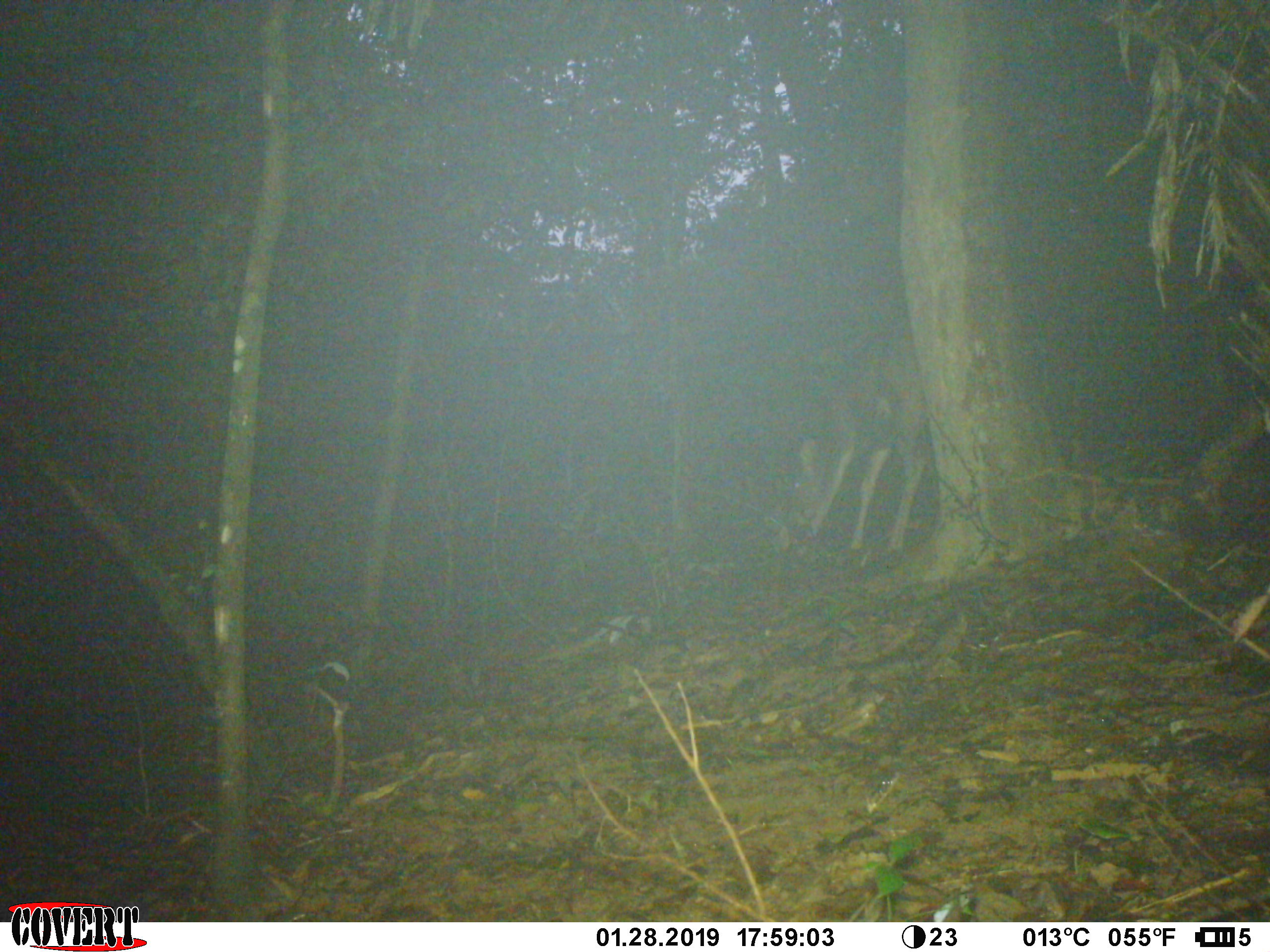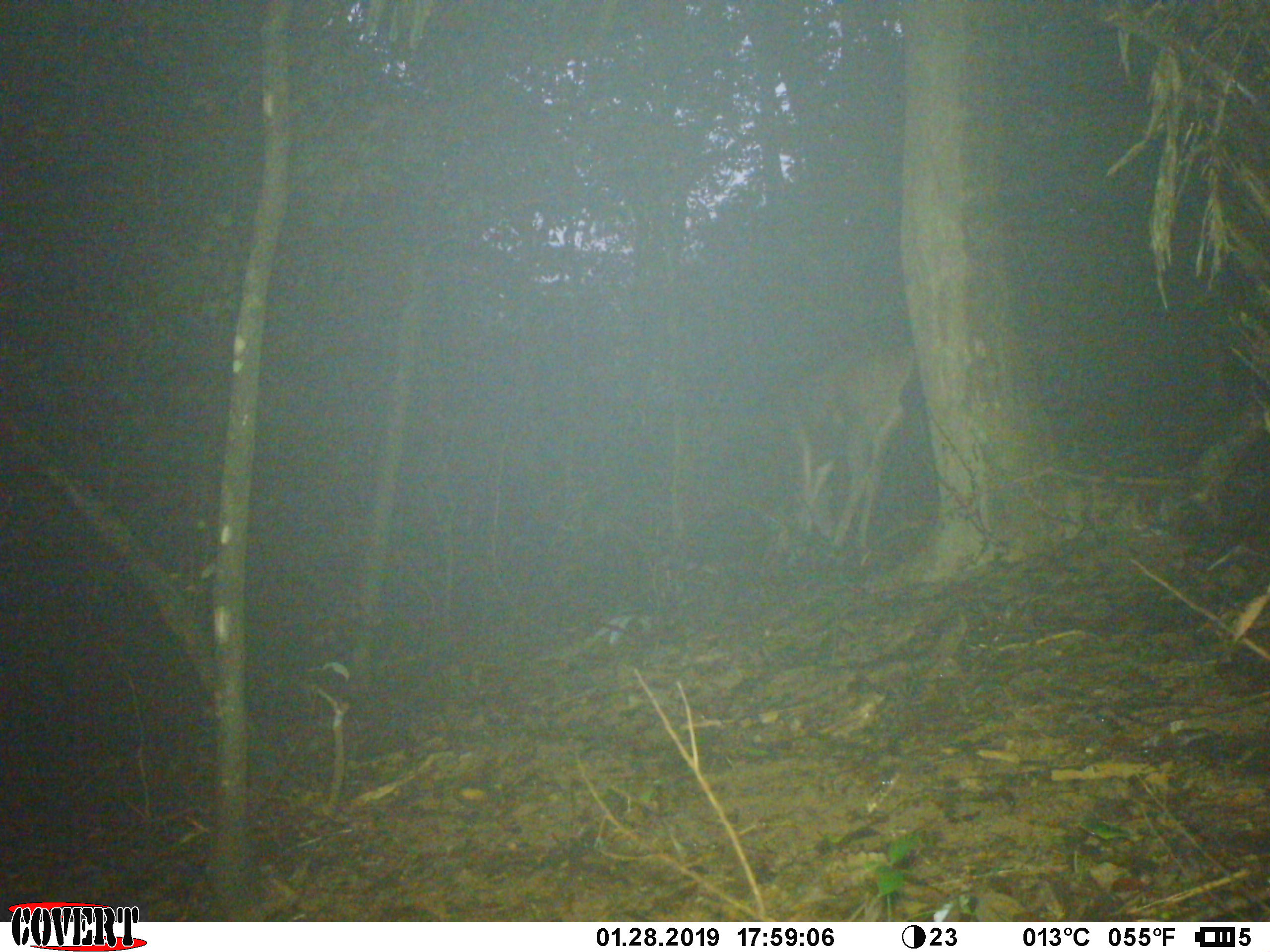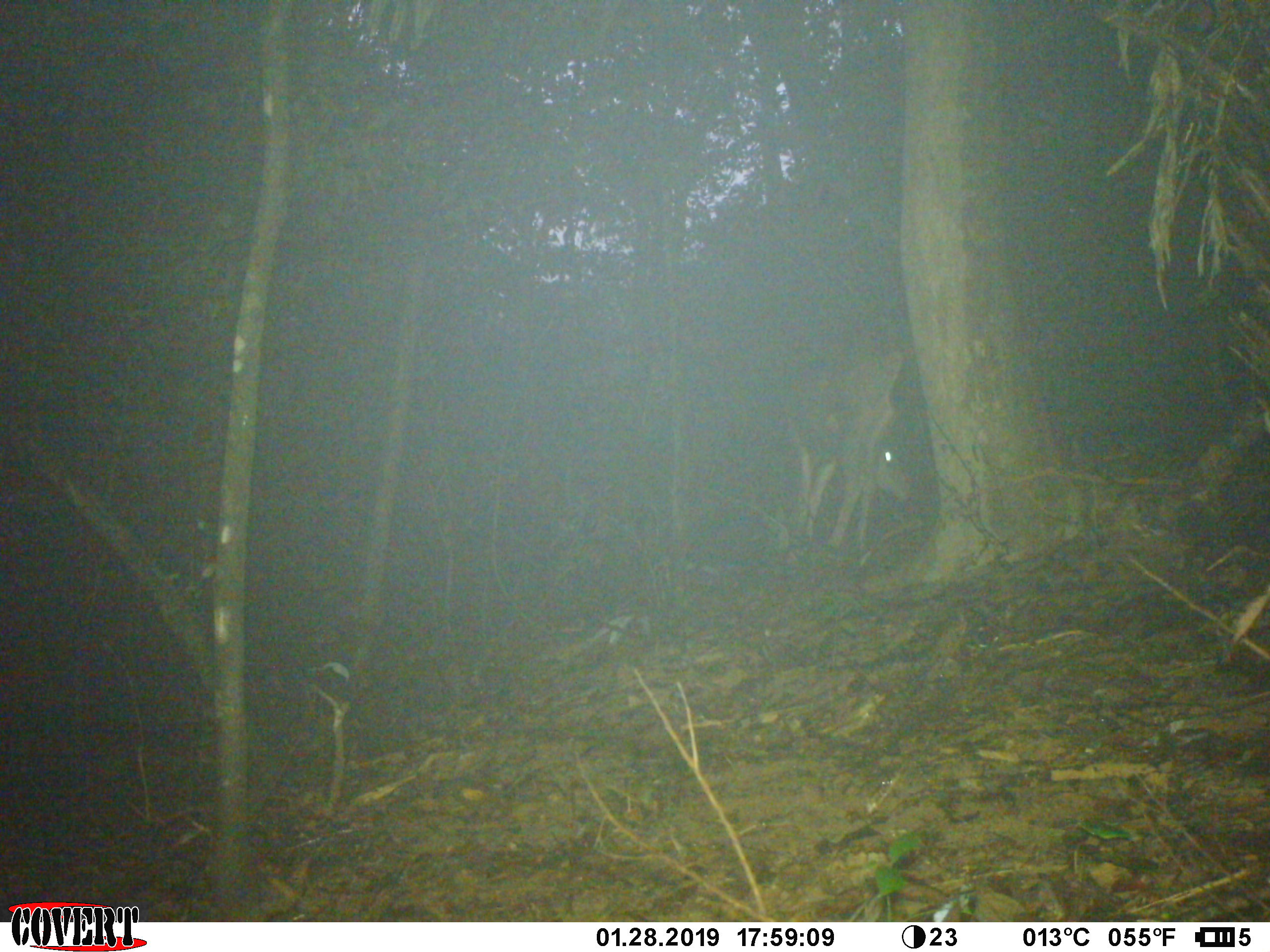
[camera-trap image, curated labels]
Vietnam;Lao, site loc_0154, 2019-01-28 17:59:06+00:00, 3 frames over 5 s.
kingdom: Animalia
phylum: Chordata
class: Mammalia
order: Artiodactyla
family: Cervidae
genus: Rusa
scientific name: Rusa unicolor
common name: sambar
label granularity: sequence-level